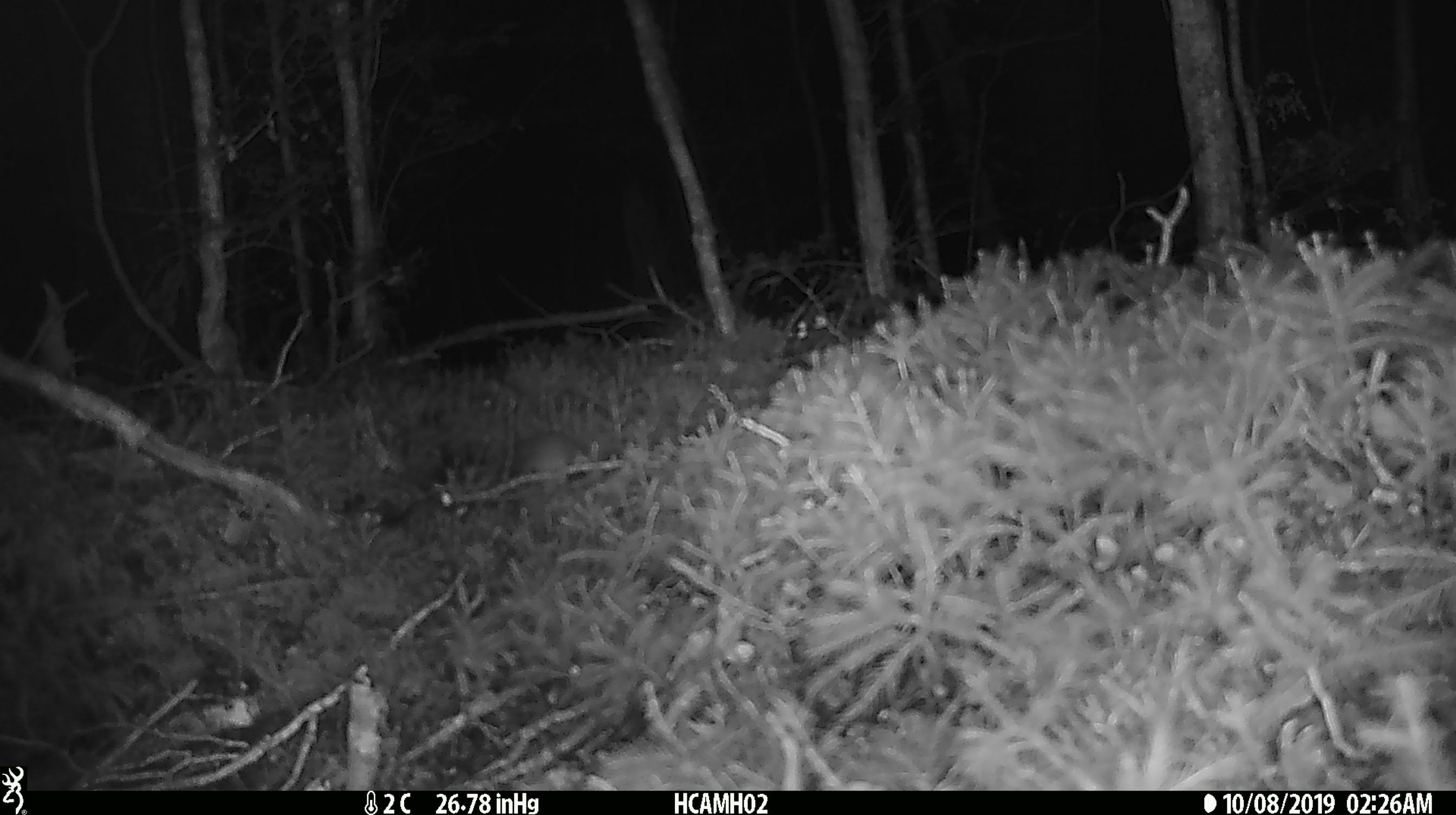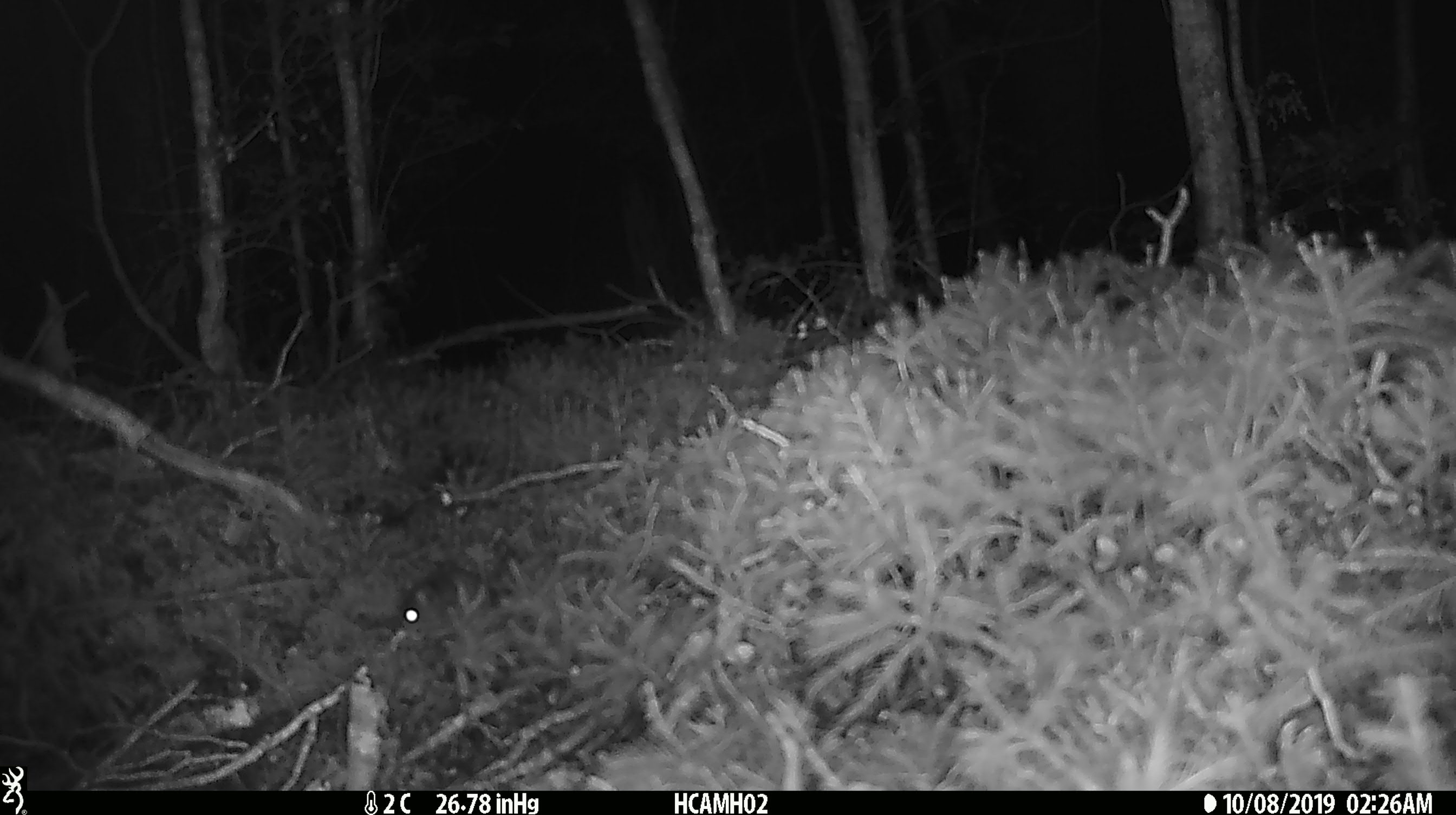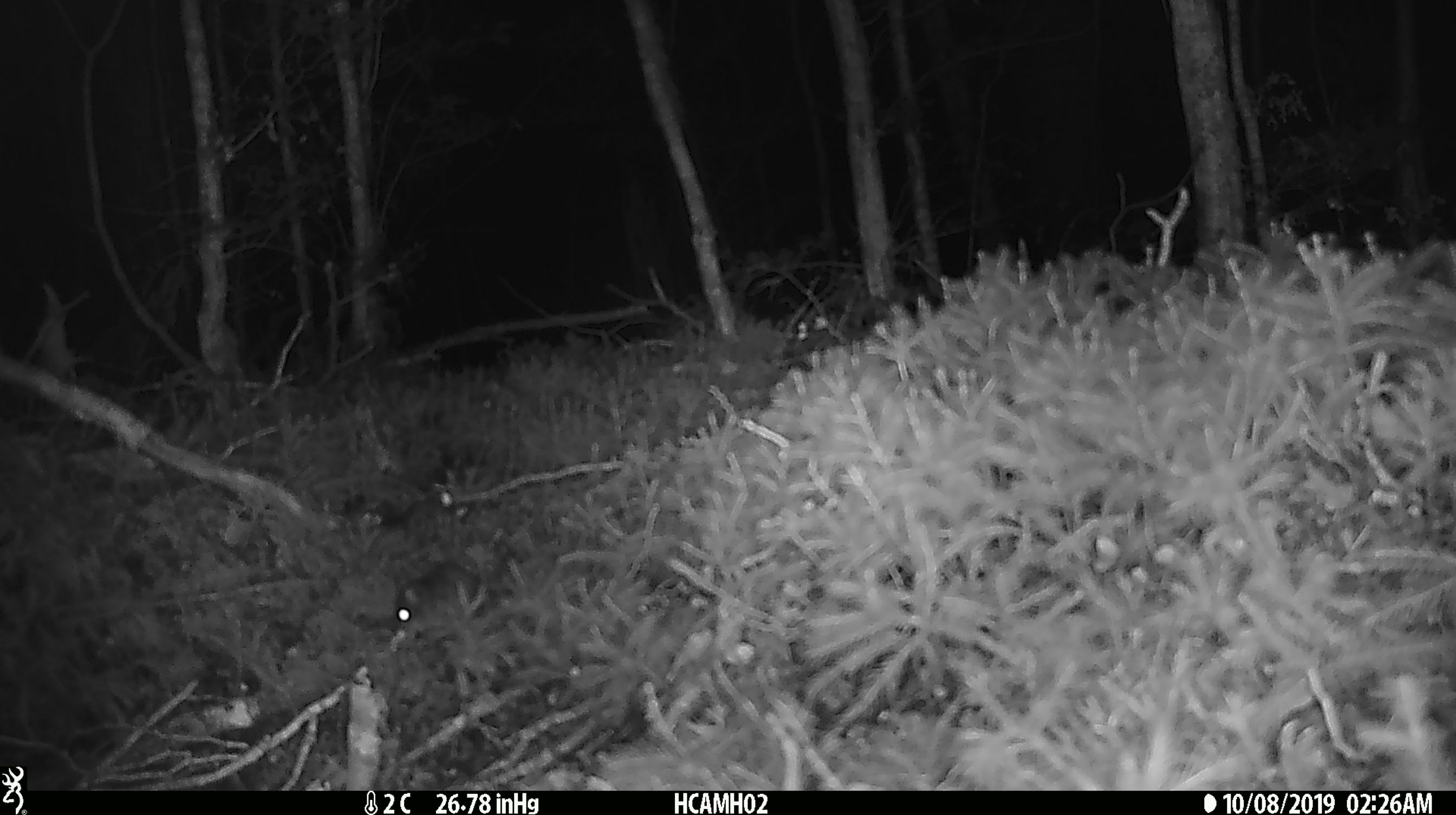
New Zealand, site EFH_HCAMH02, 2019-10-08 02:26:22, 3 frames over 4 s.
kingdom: Animalia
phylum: Chordata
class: Mammalia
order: Rodentia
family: Muridae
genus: Mus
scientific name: Mus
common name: mouse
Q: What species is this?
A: Mouse (Mus).